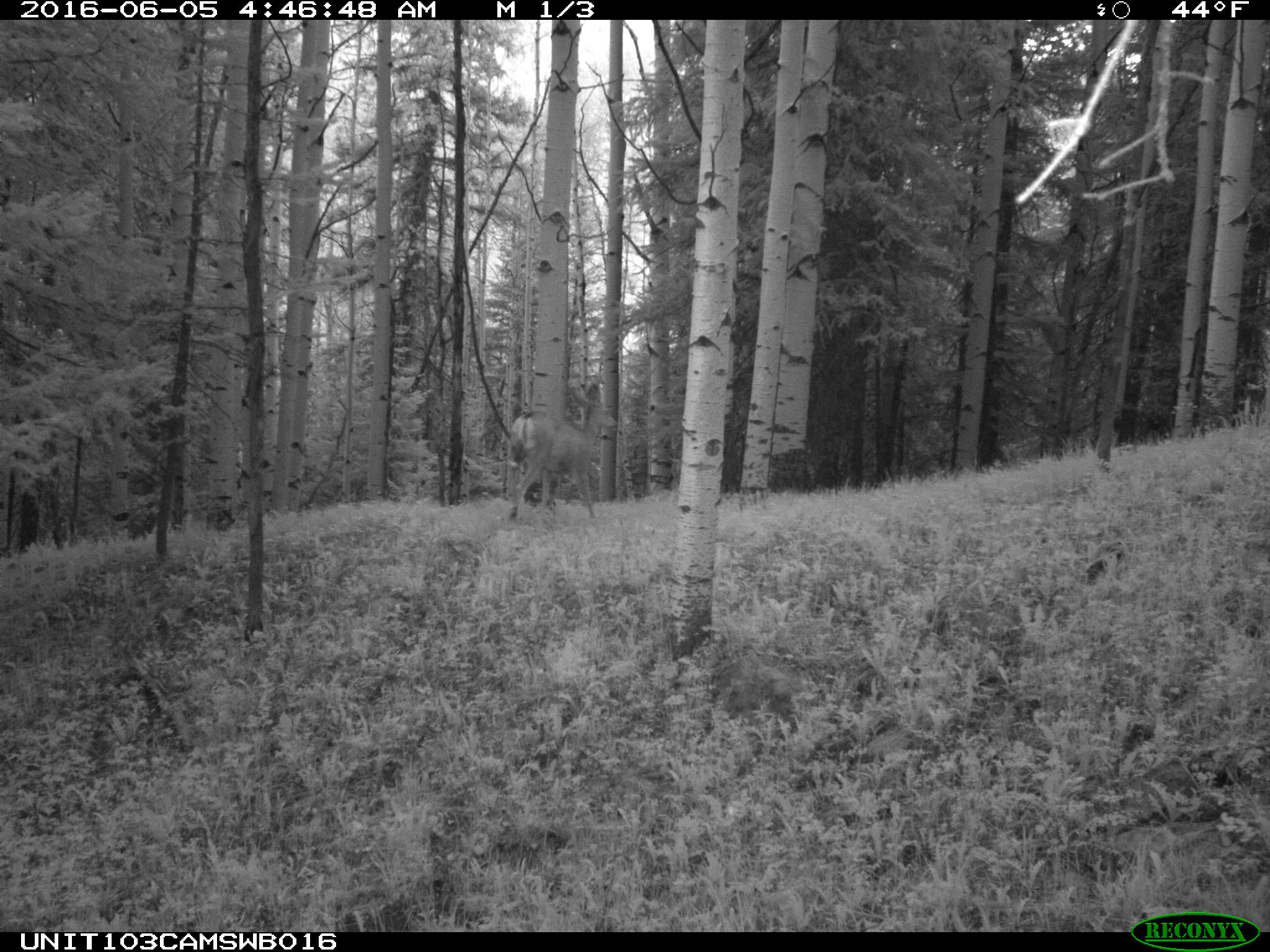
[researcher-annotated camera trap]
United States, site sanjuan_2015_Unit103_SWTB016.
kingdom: Animalia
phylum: Chordata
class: Mammalia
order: Artiodactyla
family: Cervidae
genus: Odocoileus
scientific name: Odocoileus hemionus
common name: mule deer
Odocoileus hemionus (mule deer).